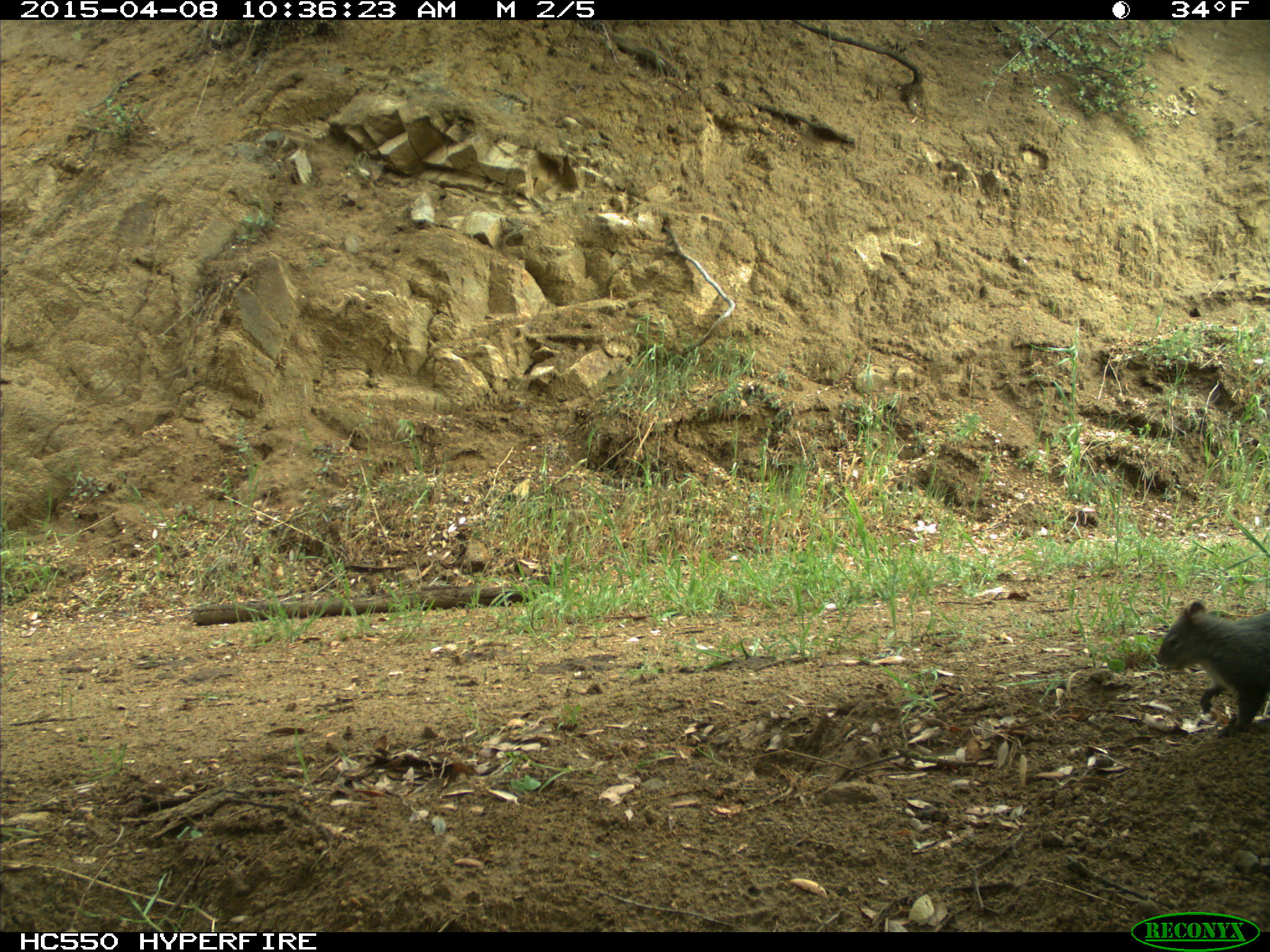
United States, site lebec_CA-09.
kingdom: Animalia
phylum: Chordata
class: Mammalia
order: Rodentia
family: Sciuridae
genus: Sciurus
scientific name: Sciurus carolinensis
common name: eastern gray squirrel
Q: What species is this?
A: Sciurus carolinensis (eastern gray squirrel).